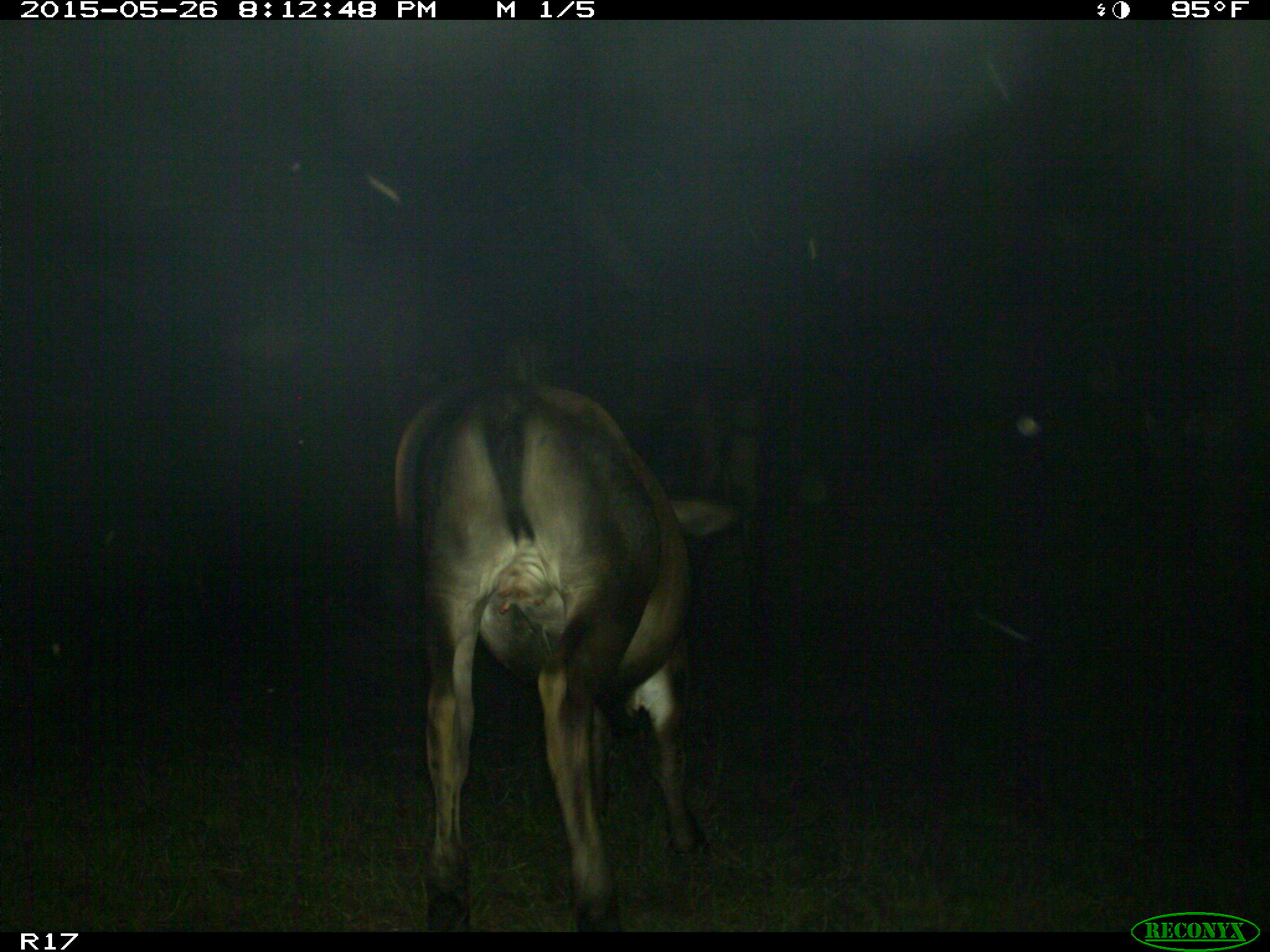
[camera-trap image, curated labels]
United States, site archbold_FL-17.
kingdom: Animalia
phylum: Chordata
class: Mammalia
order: Artiodactyla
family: Bovidae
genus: Bos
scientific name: Bos taurus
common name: domestic cow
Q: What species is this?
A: Bos taurus (domestic cow).